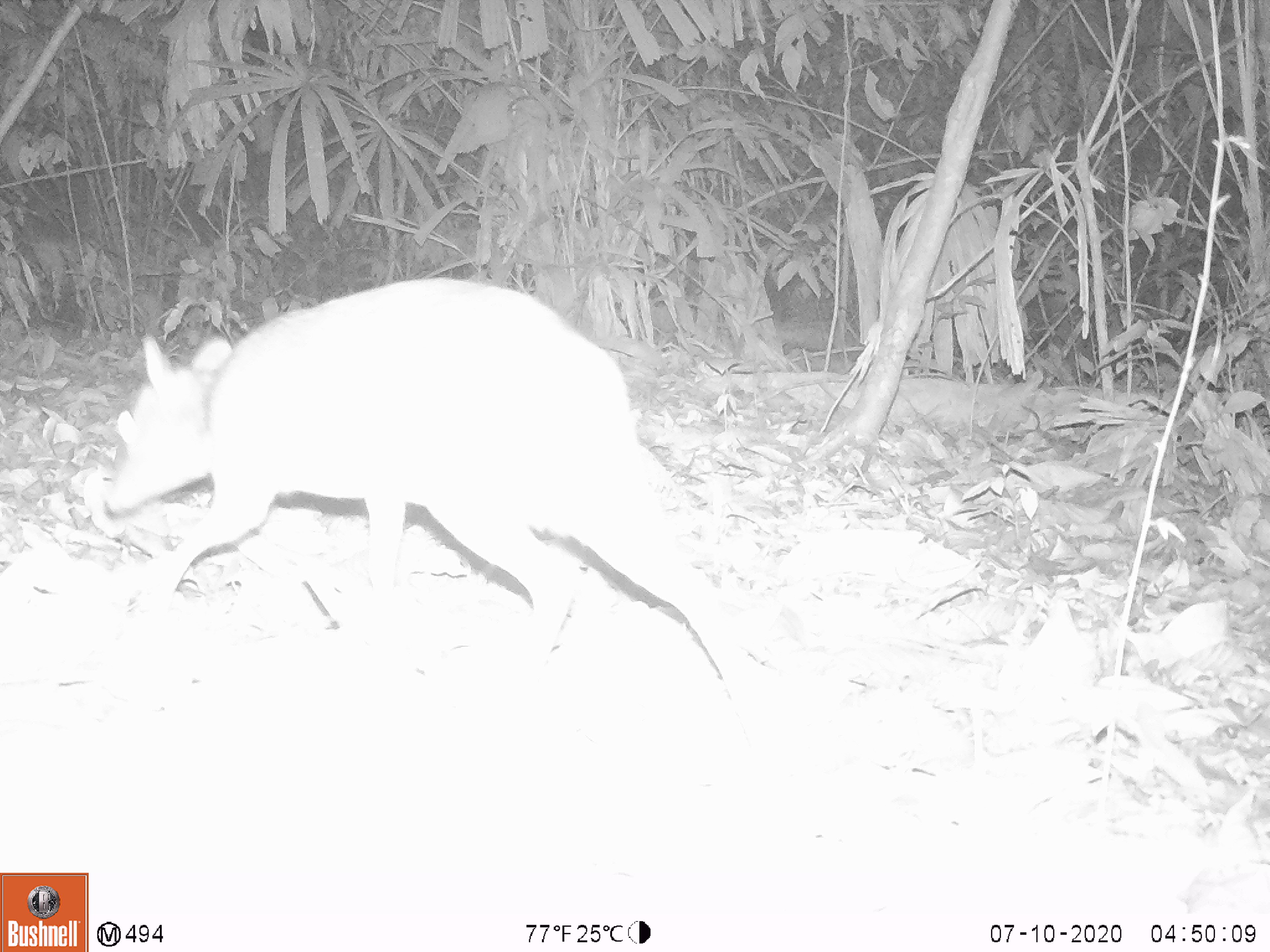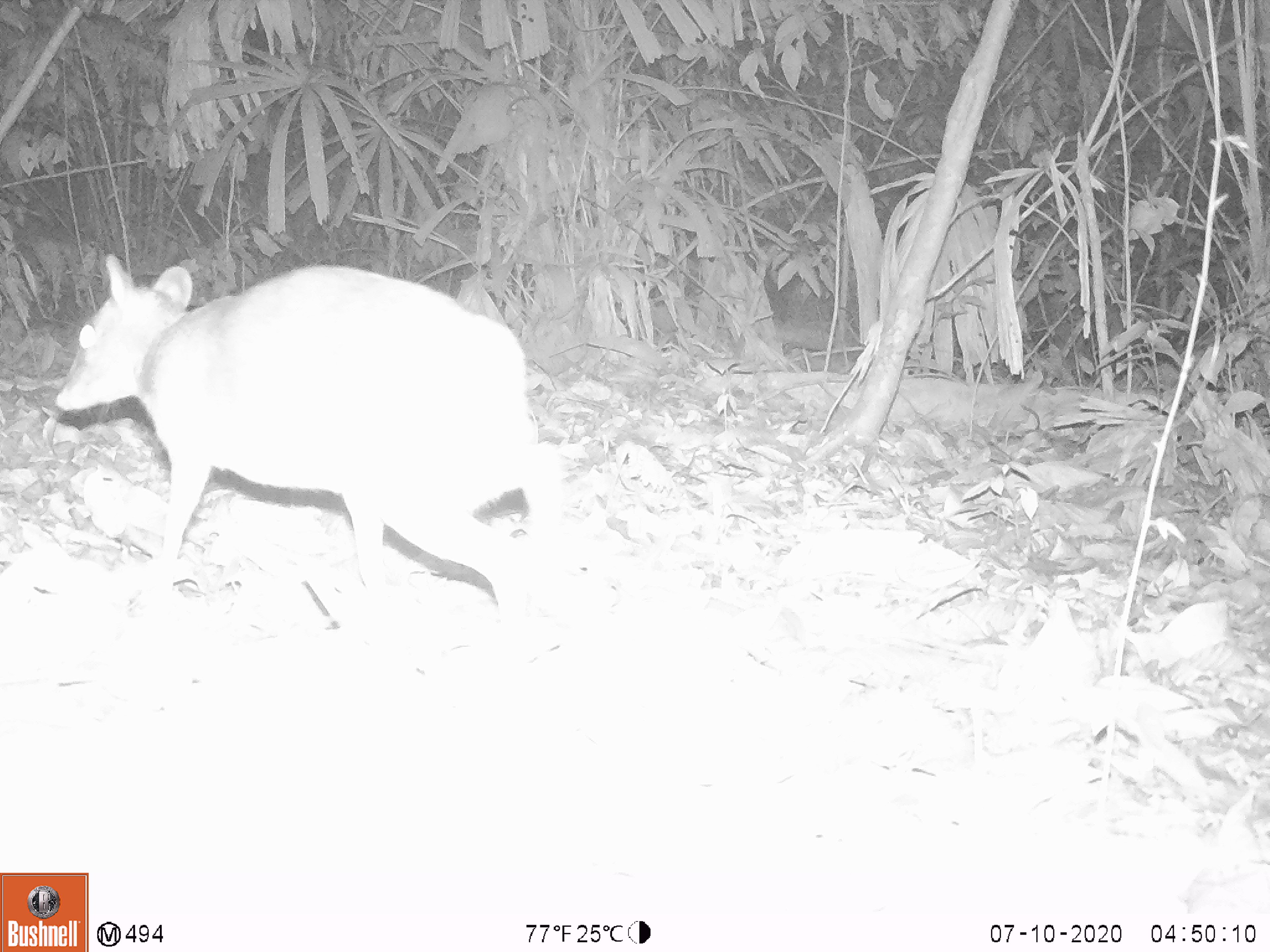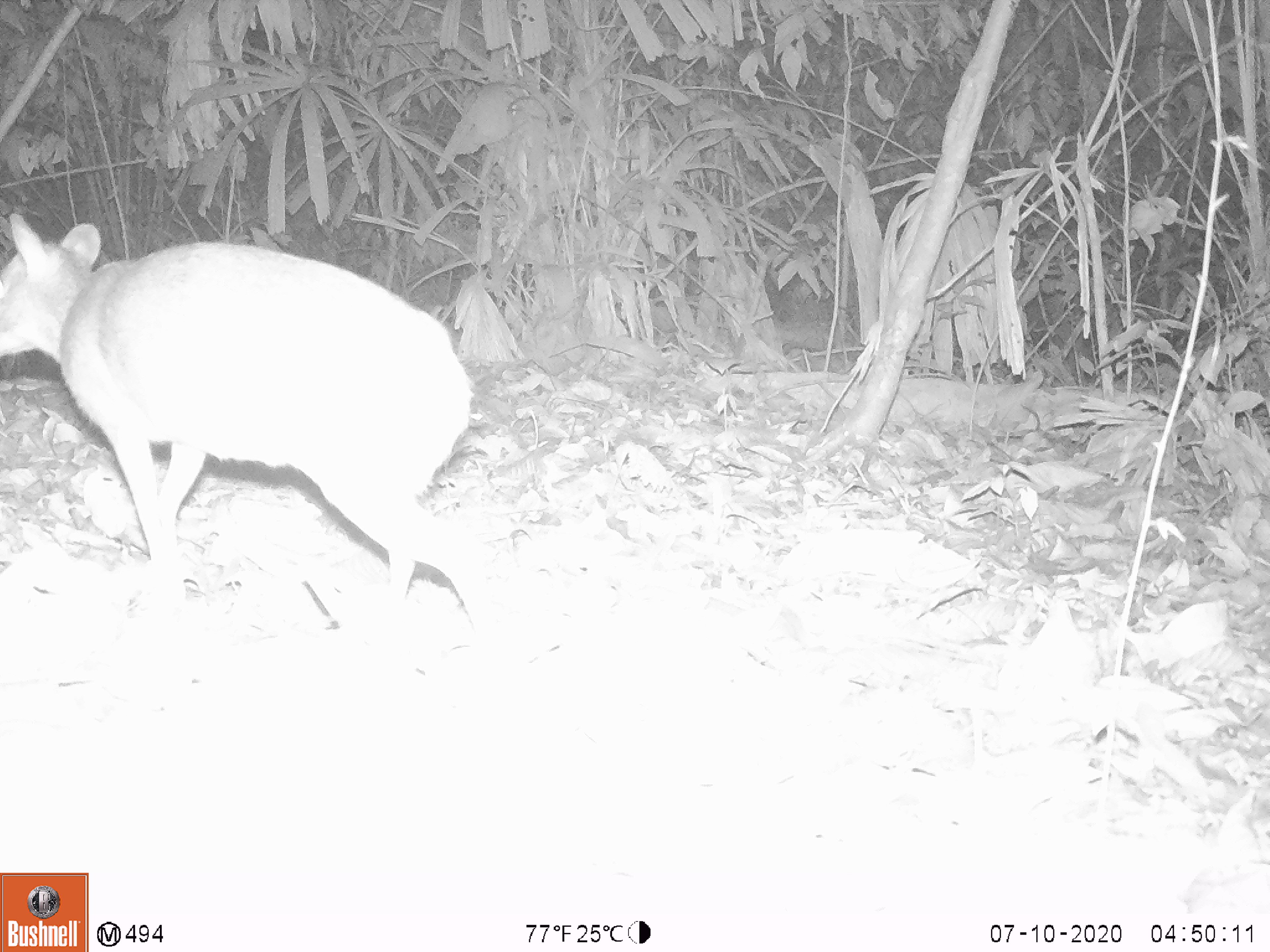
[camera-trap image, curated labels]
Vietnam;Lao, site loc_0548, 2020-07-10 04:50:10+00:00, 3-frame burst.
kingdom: Animalia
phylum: Chordata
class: Mammalia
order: Artiodactyla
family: Tragulidae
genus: Moschiola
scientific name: Moschiola meminna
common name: chevrotain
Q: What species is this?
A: Chevrotain (Moschiola meminna).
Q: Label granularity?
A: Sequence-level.